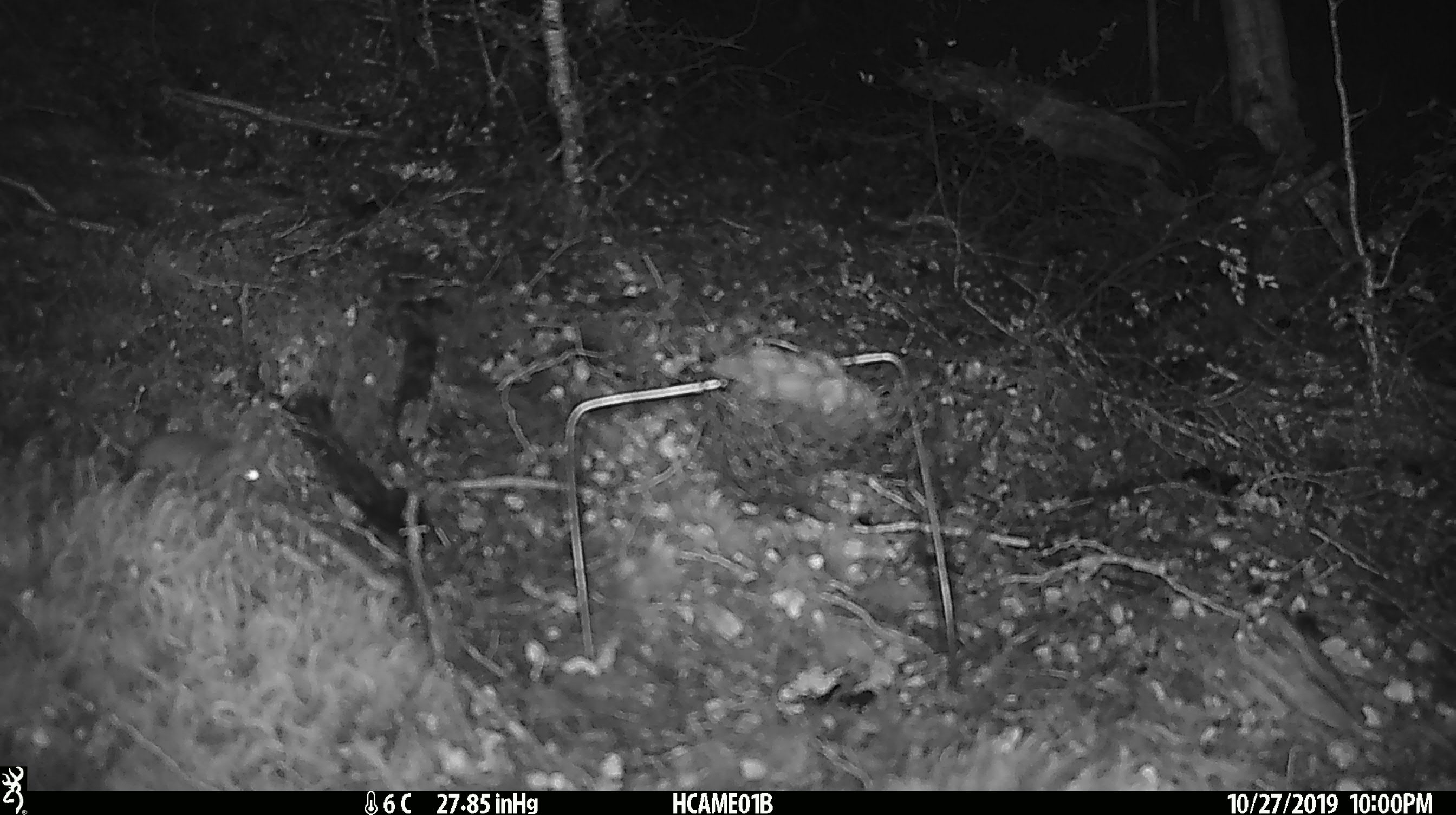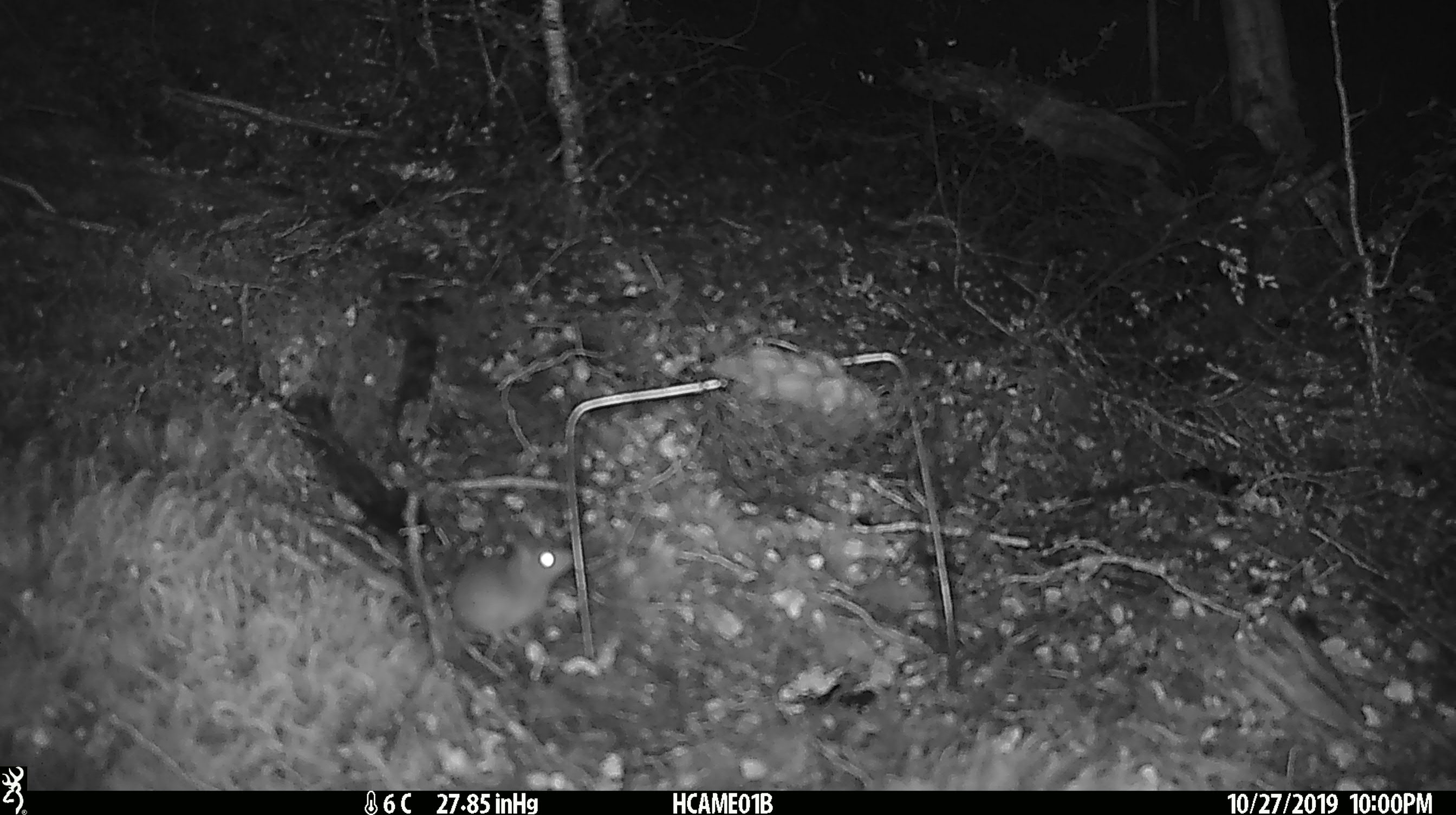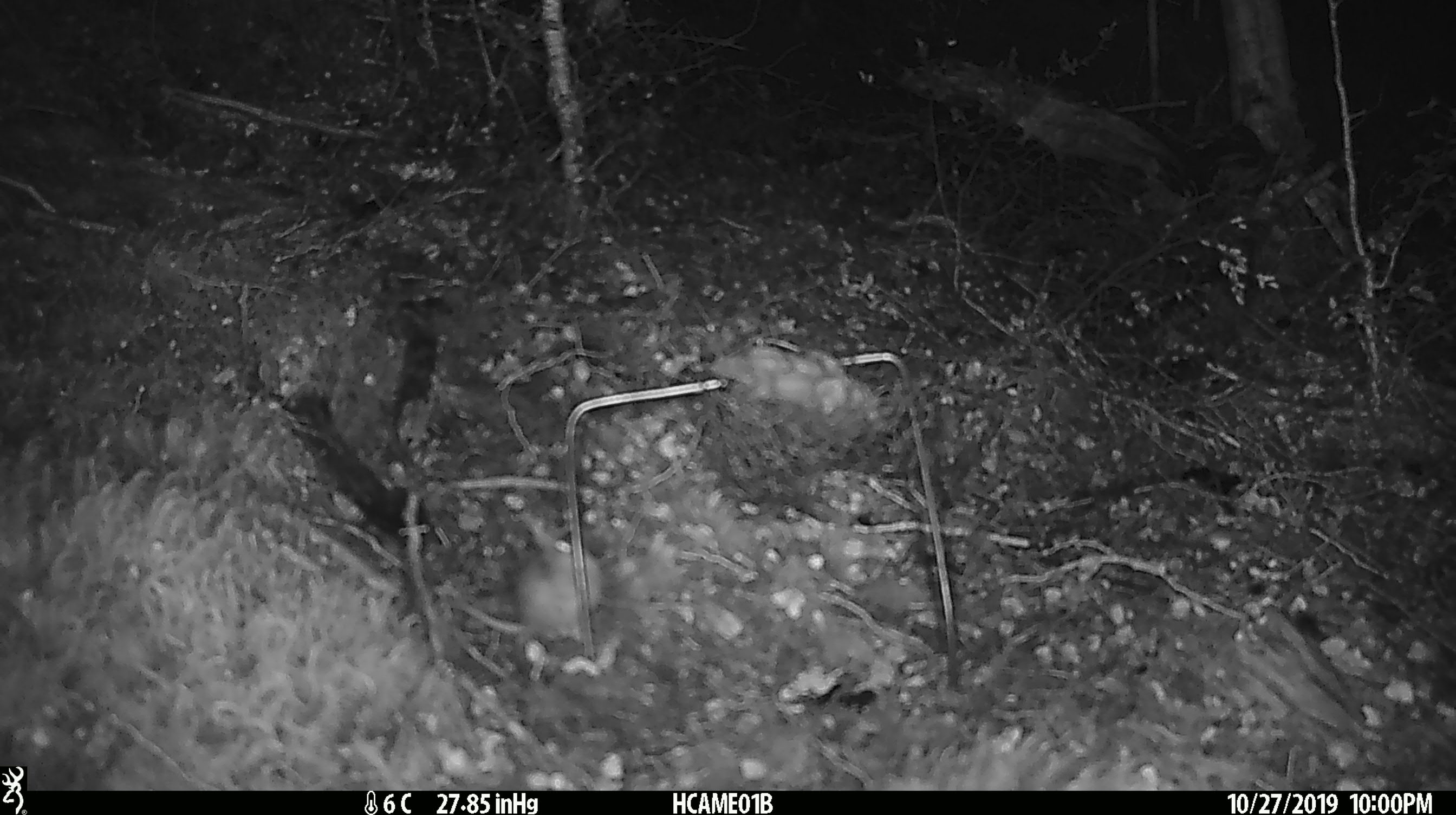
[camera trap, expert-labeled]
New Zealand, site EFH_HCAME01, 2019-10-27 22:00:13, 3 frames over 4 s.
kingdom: Animalia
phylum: Chordata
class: Mammalia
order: Rodentia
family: Muridae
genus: Mus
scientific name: Mus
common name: mouse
Mouse (Mus).